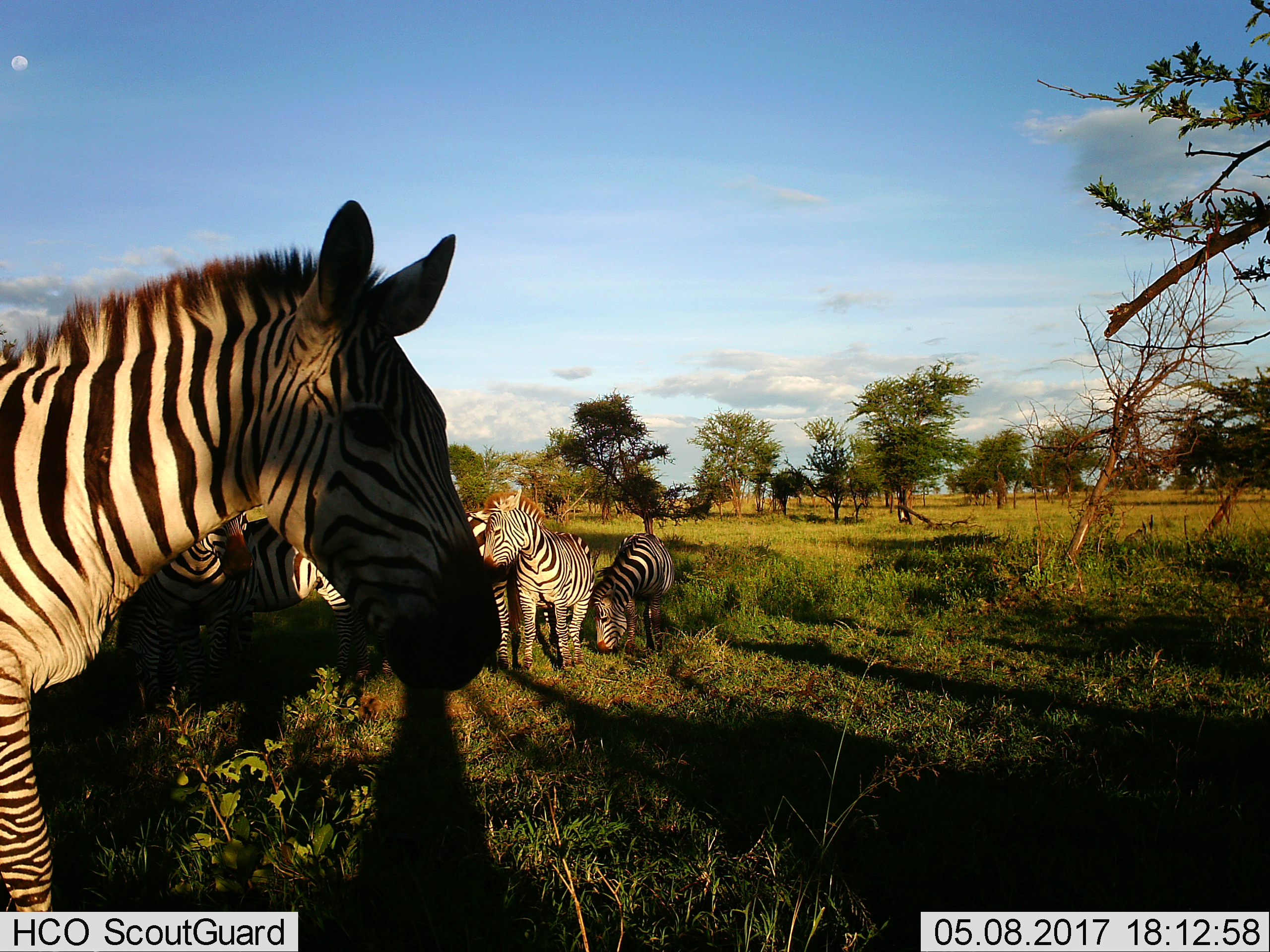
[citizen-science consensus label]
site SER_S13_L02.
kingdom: Animalia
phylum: Chordata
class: Mammalia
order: Perissodactyla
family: Equidae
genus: Equus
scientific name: Equus quagga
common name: plains zebra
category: zebraplains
Zebraplains (plains zebra) (Equus quagga), count 7. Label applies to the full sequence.